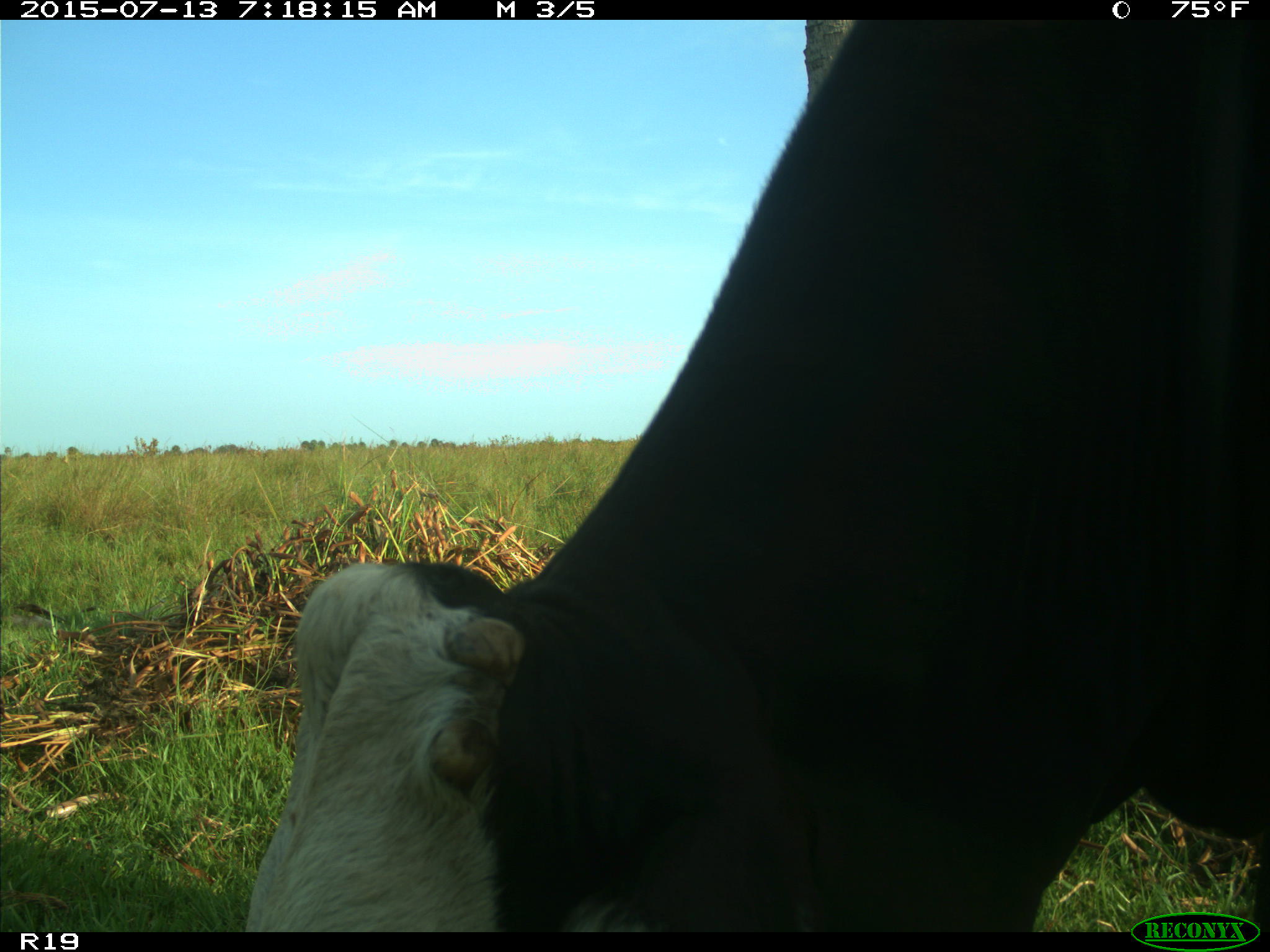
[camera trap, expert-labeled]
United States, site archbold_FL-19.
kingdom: Animalia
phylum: Chordata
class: Mammalia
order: Artiodactyla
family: Bovidae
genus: Bos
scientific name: Bos taurus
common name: domestic cow